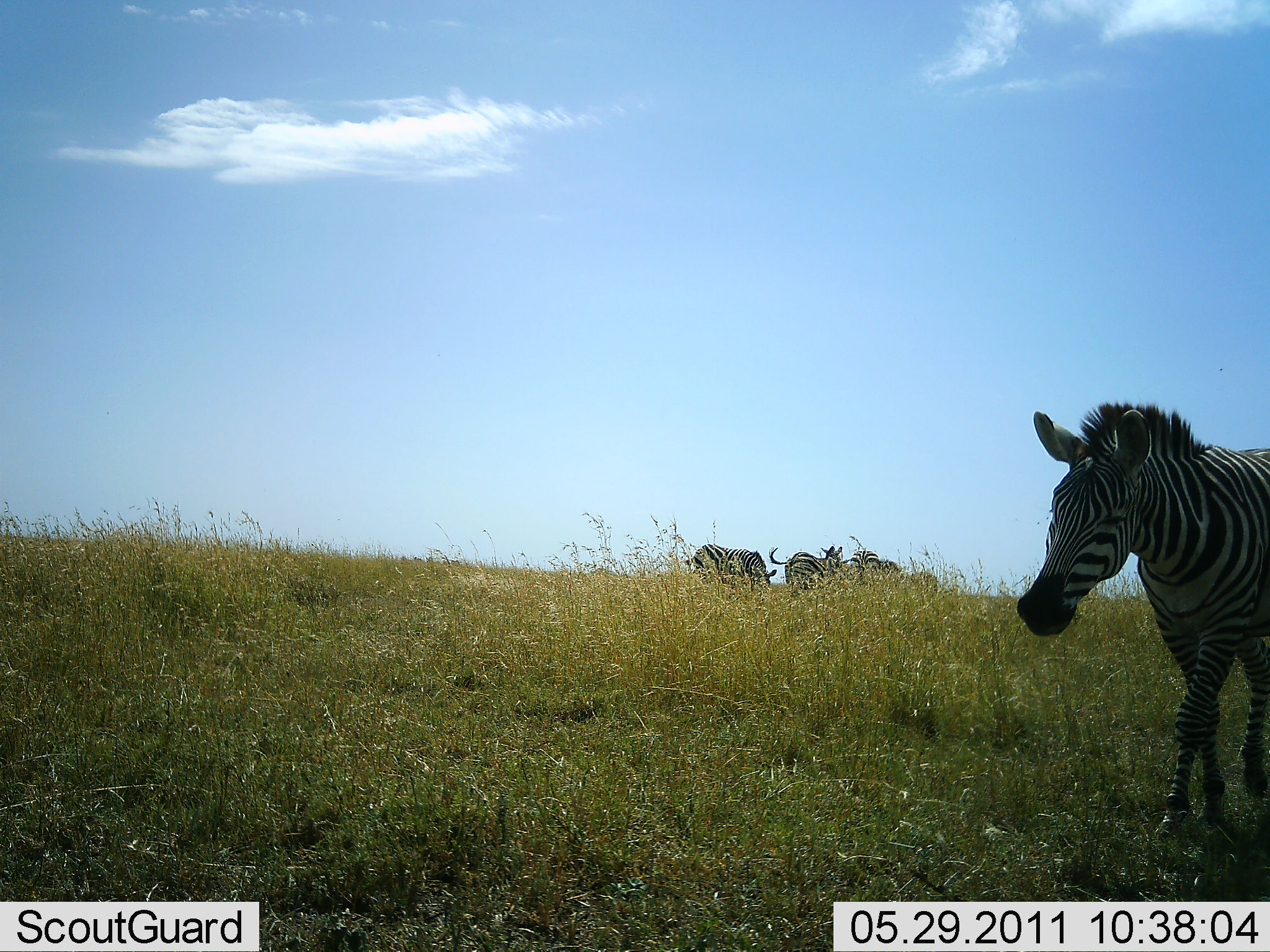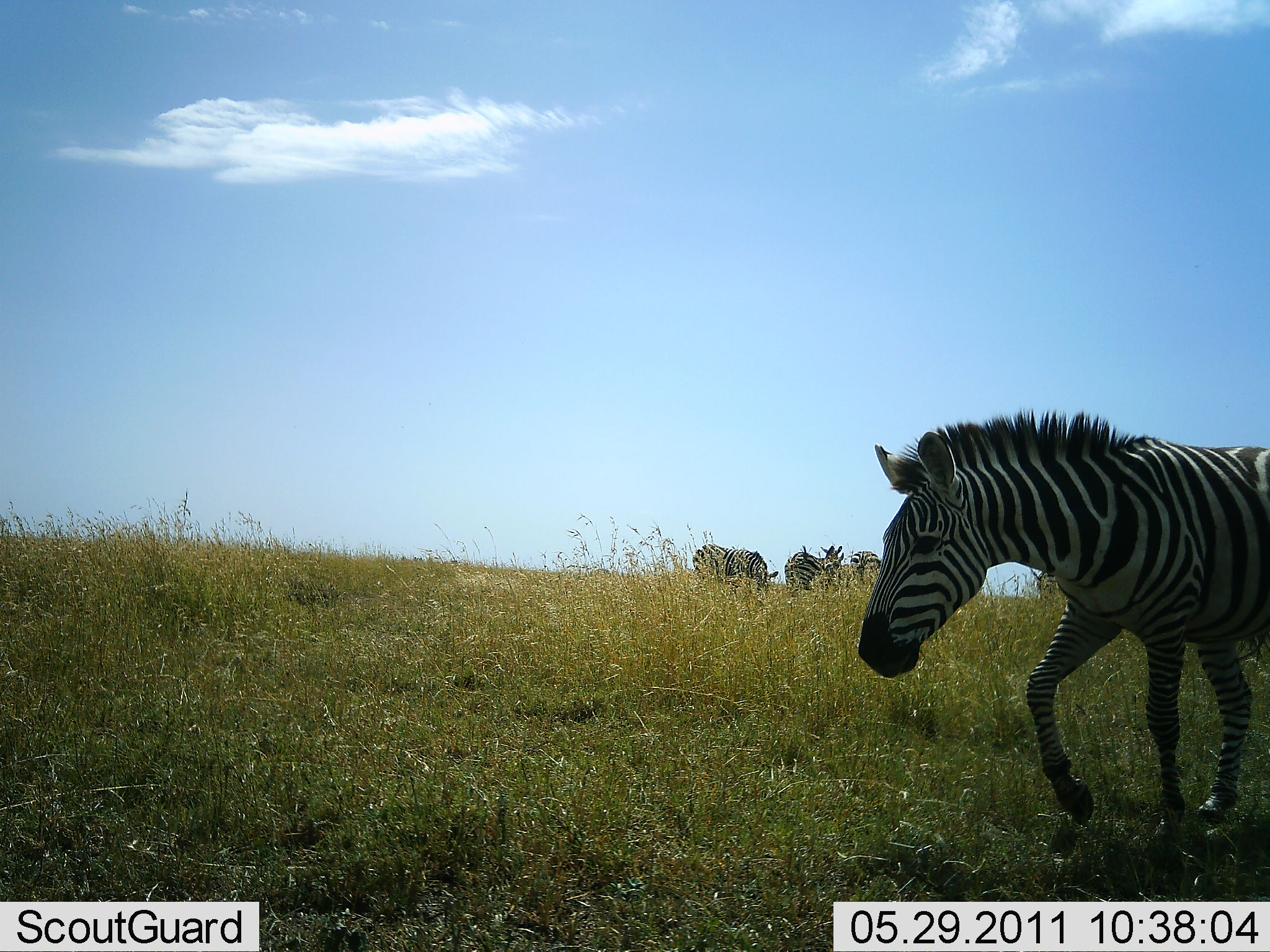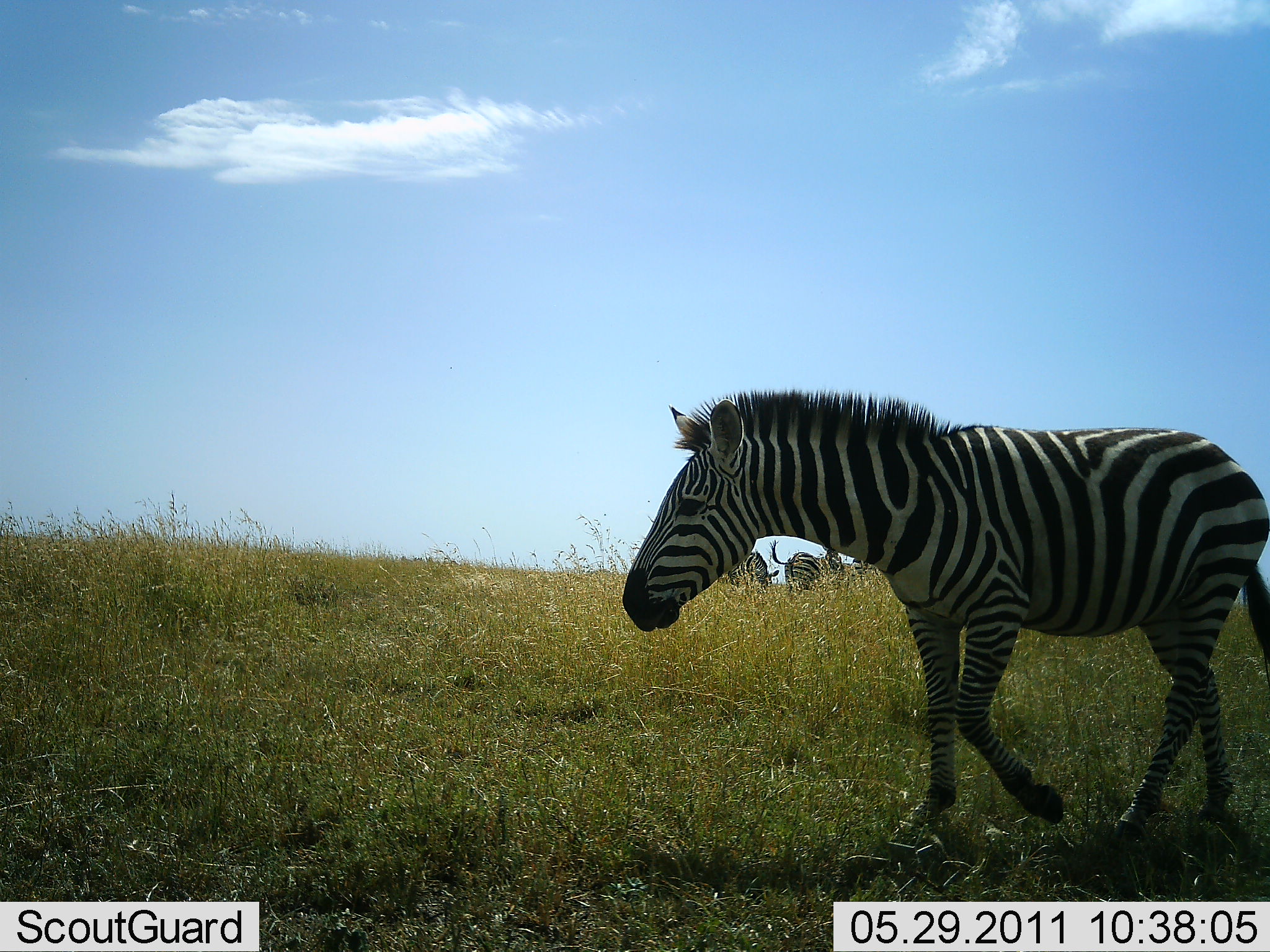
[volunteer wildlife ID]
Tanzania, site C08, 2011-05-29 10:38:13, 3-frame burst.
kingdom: Animalia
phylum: Chordata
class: Mammalia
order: Perissodactyla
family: Equidae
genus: Equus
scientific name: Equus quagga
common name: plains zebra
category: zebra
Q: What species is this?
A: Zebra (plains zebra) (Equus quagga).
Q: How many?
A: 4.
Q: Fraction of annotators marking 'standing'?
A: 60%.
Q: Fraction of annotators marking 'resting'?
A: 0%.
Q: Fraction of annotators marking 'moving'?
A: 90%.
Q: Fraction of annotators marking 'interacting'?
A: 0%.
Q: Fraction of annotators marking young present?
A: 0%.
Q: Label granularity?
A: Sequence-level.